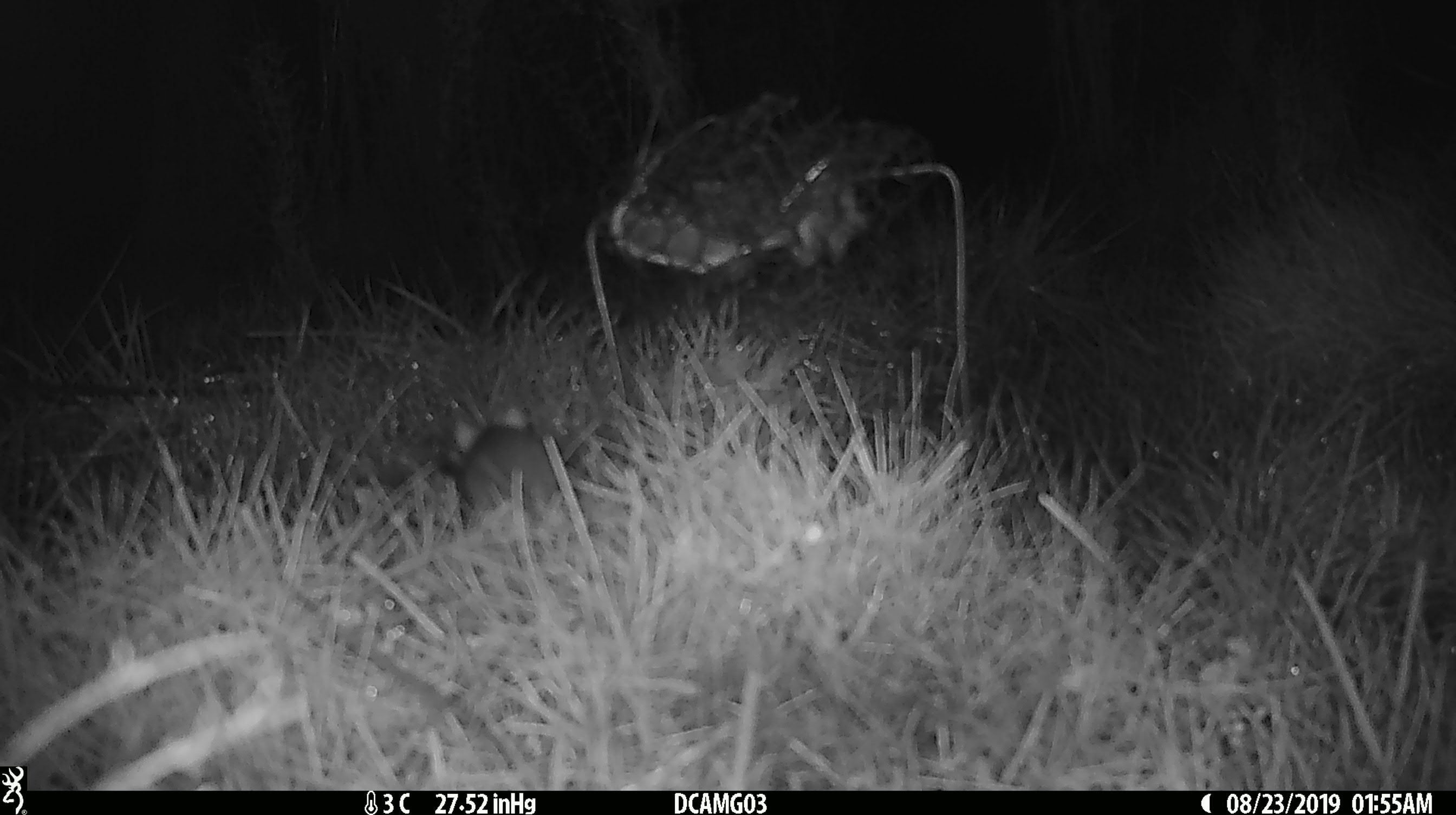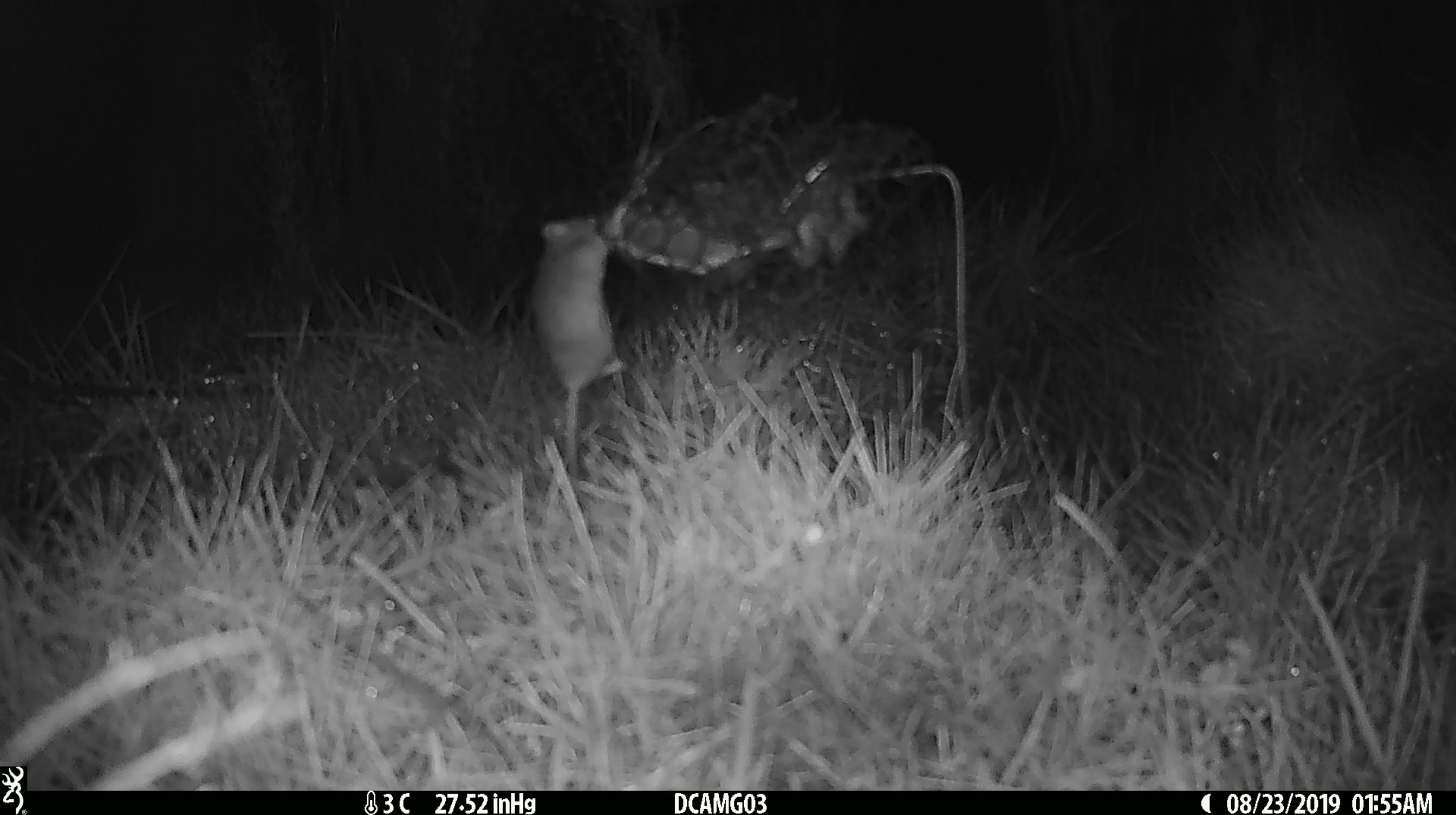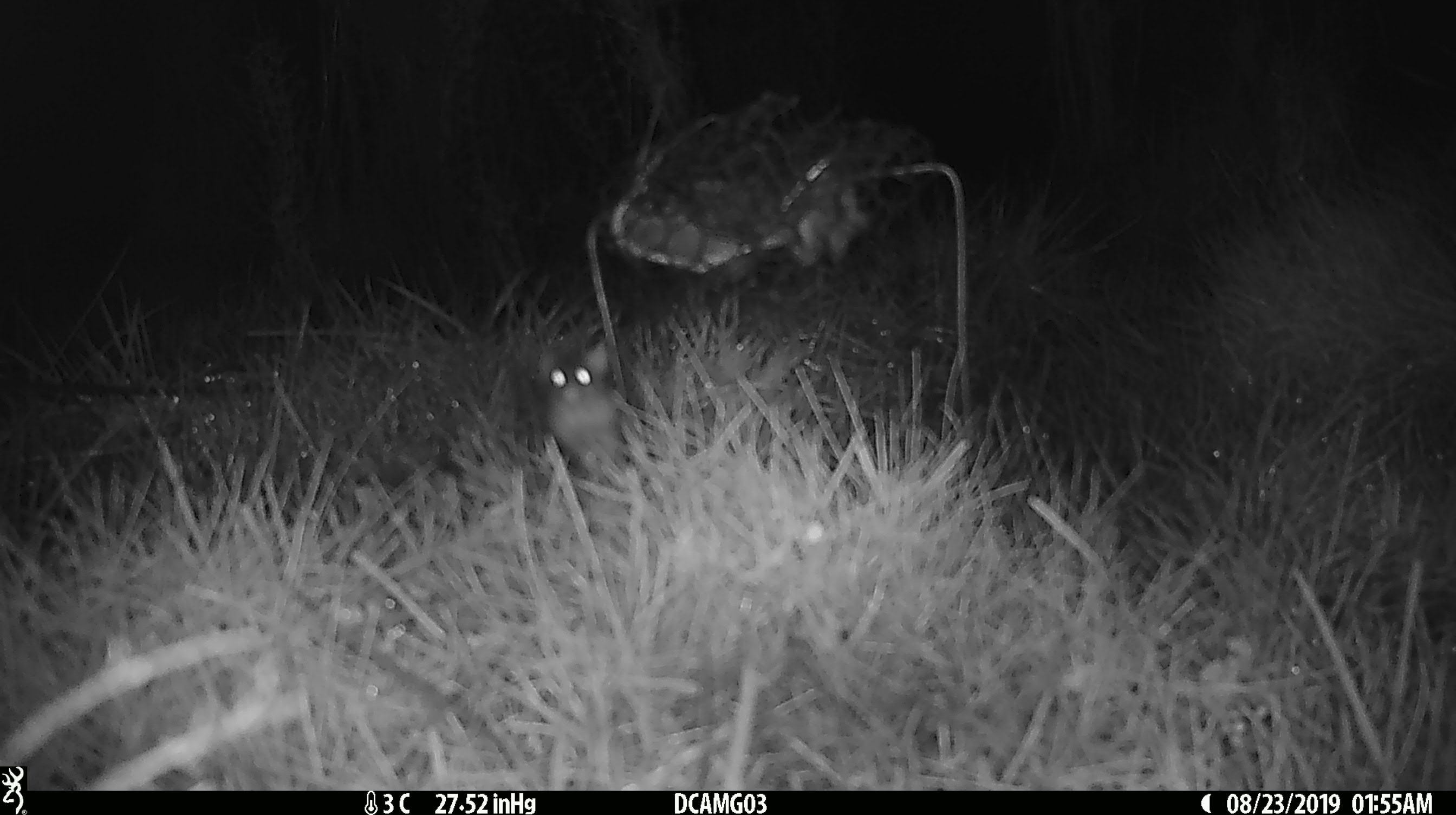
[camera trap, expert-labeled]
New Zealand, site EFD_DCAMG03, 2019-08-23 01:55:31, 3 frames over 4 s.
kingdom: Animalia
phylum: Chordata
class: Mammalia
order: Rodentia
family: Muridae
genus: Mus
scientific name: Mus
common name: mouse